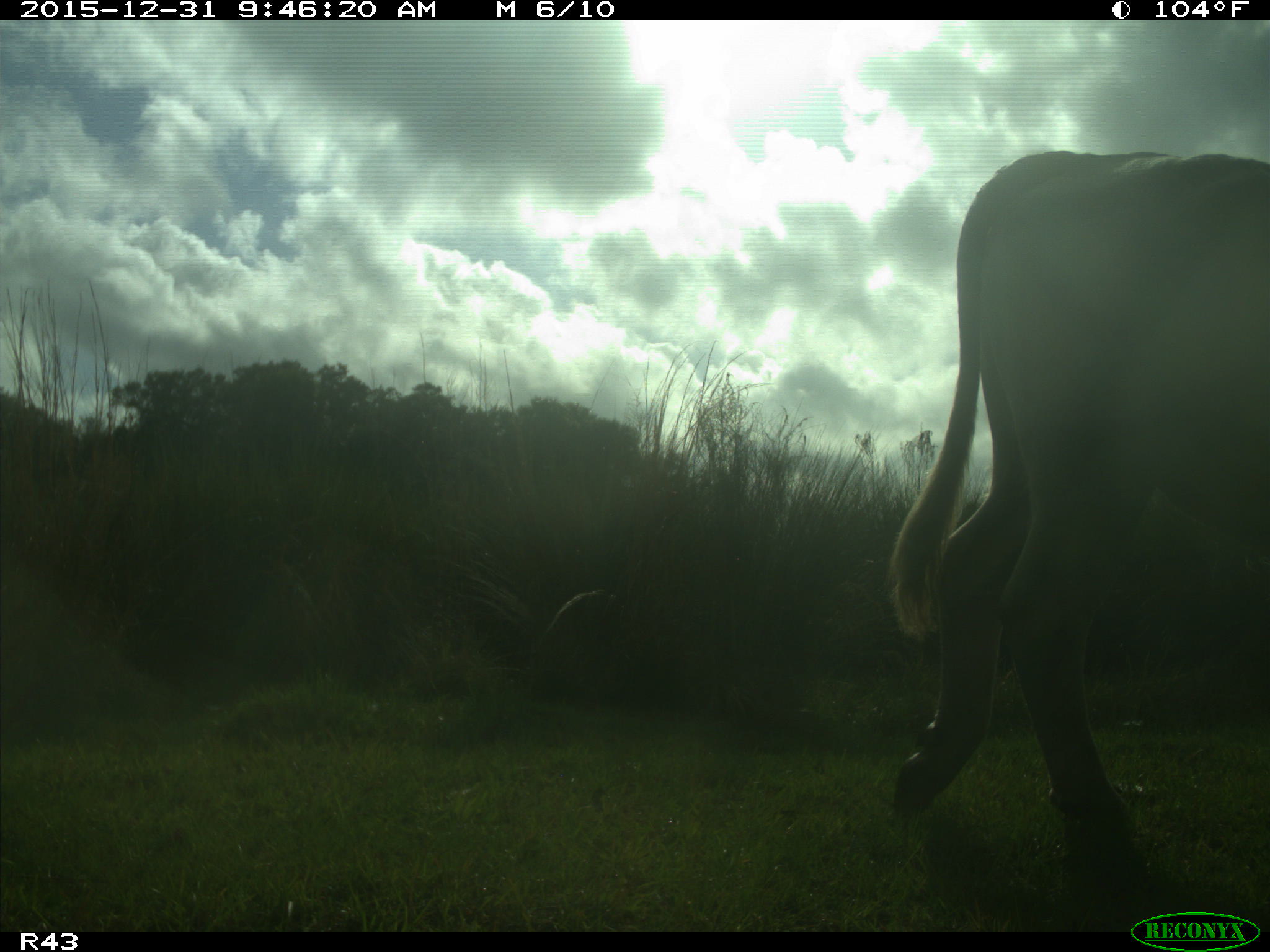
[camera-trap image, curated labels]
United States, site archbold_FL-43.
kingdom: Animalia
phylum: Chordata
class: Mammalia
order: Artiodactyla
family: Bovidae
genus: Bos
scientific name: Bos taurus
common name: domestic cow